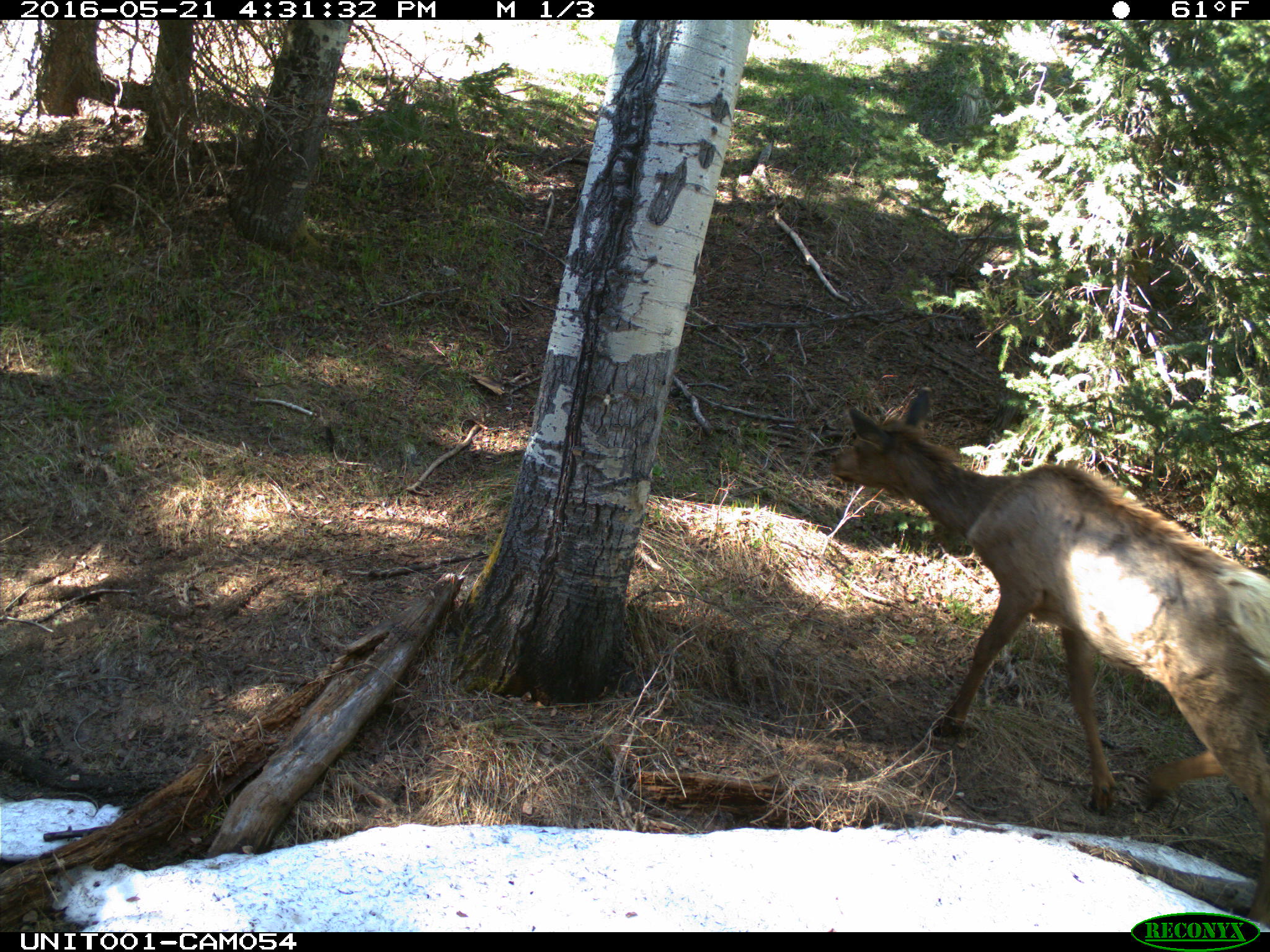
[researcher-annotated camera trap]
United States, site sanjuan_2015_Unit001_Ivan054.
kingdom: Animalia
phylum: Chordata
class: Mammalia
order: Artiodactyla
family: Cervidae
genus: Cervus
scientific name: Cervus elaphus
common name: red deer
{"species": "Cervus elaphus (red deer)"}